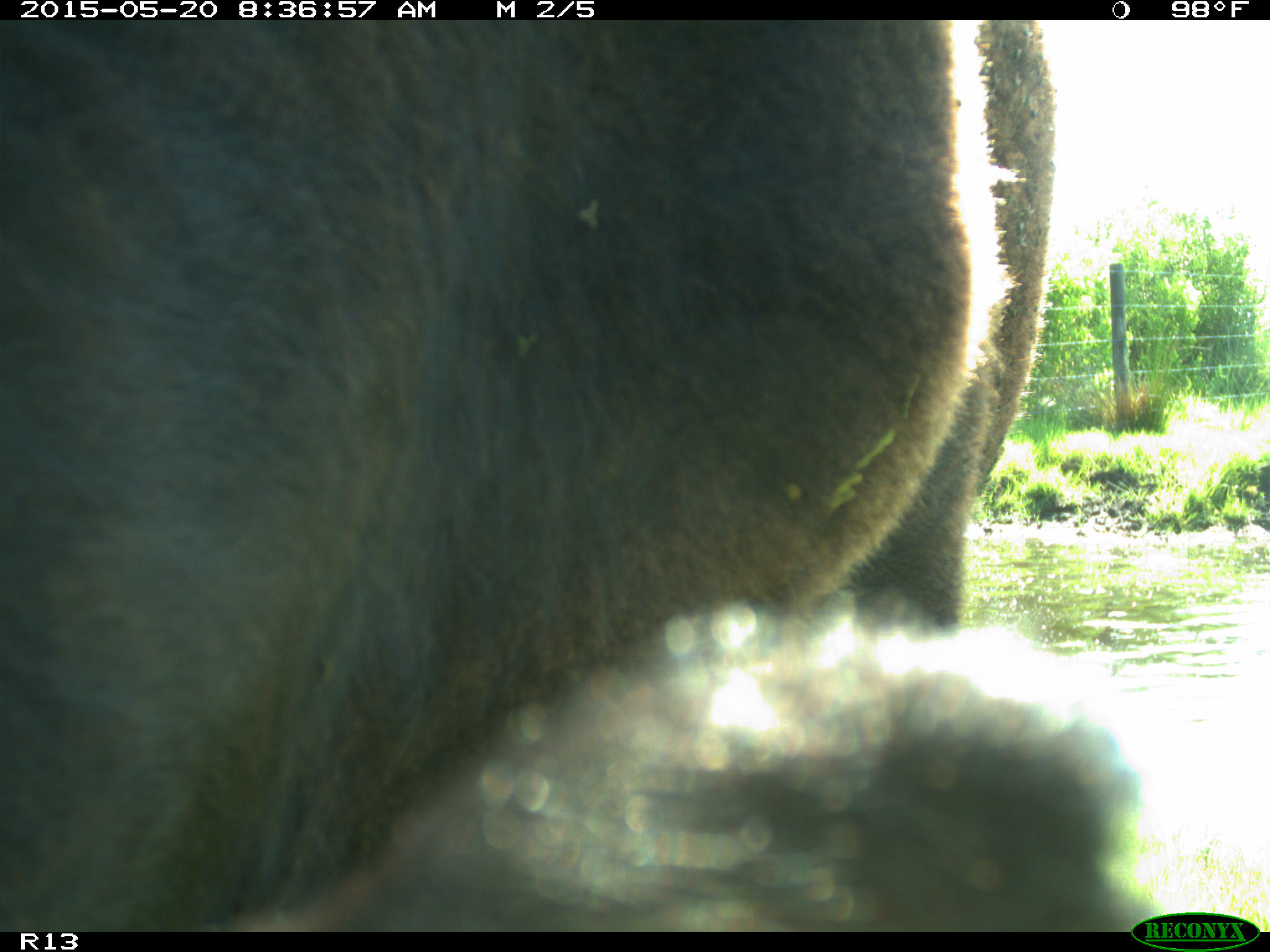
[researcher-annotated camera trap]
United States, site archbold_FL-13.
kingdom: Animalia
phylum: Chordata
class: Mammalia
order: Artiodactyla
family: Bovidae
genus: Bos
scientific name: Bos taurus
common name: domestic cow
Bos taurus (domestic cow).